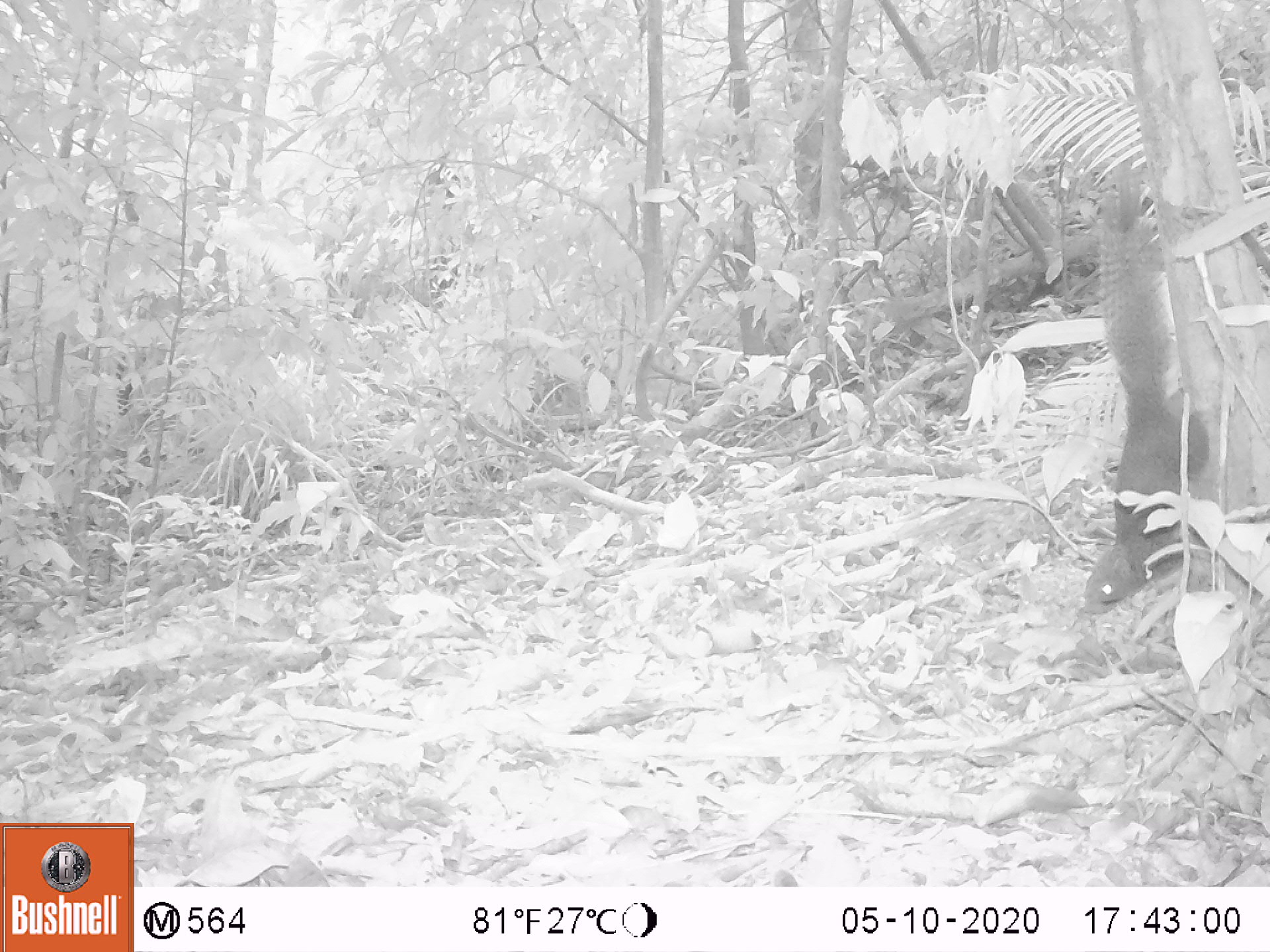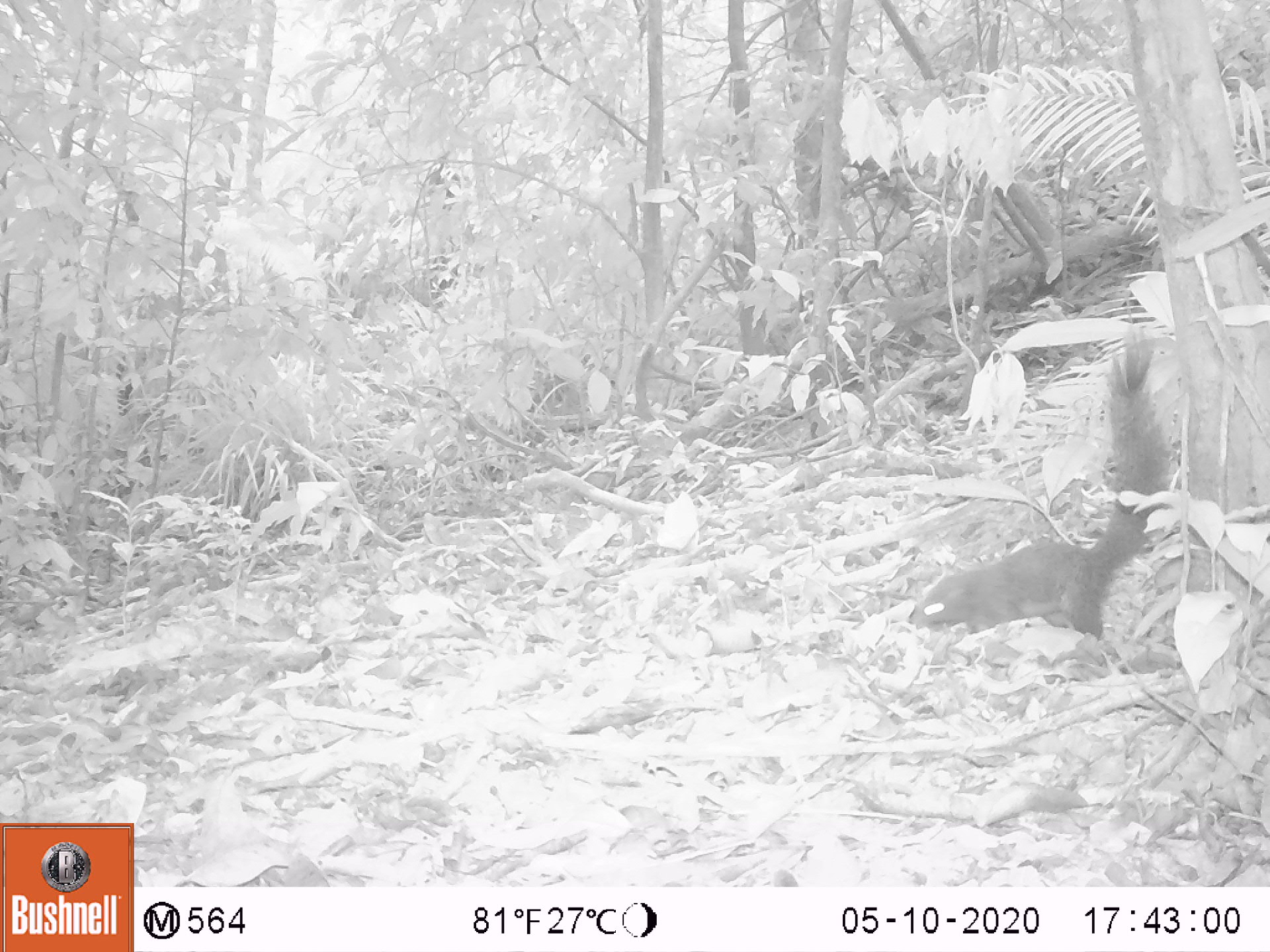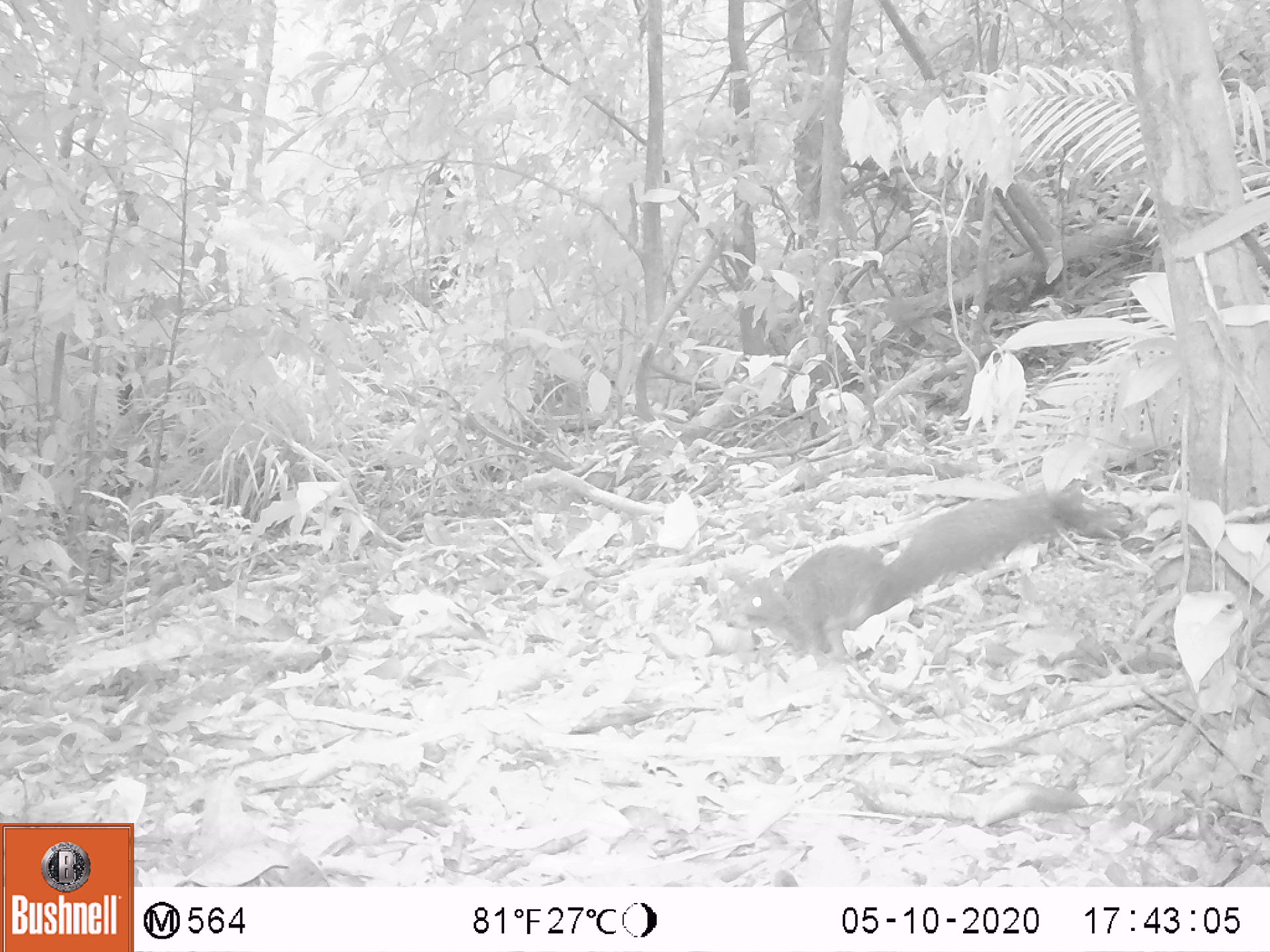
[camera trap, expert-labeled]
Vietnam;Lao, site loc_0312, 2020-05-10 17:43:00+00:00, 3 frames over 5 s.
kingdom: Animalia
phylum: Chordata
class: Mammalia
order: Rodentia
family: Sciuridae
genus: Callosciurus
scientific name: Callosciurus erythraeus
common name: pallas's squirrel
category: pallass squirrel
Pallass squirrel (pallas's squirrel) (Callosciurus erythraeus). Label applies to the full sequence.